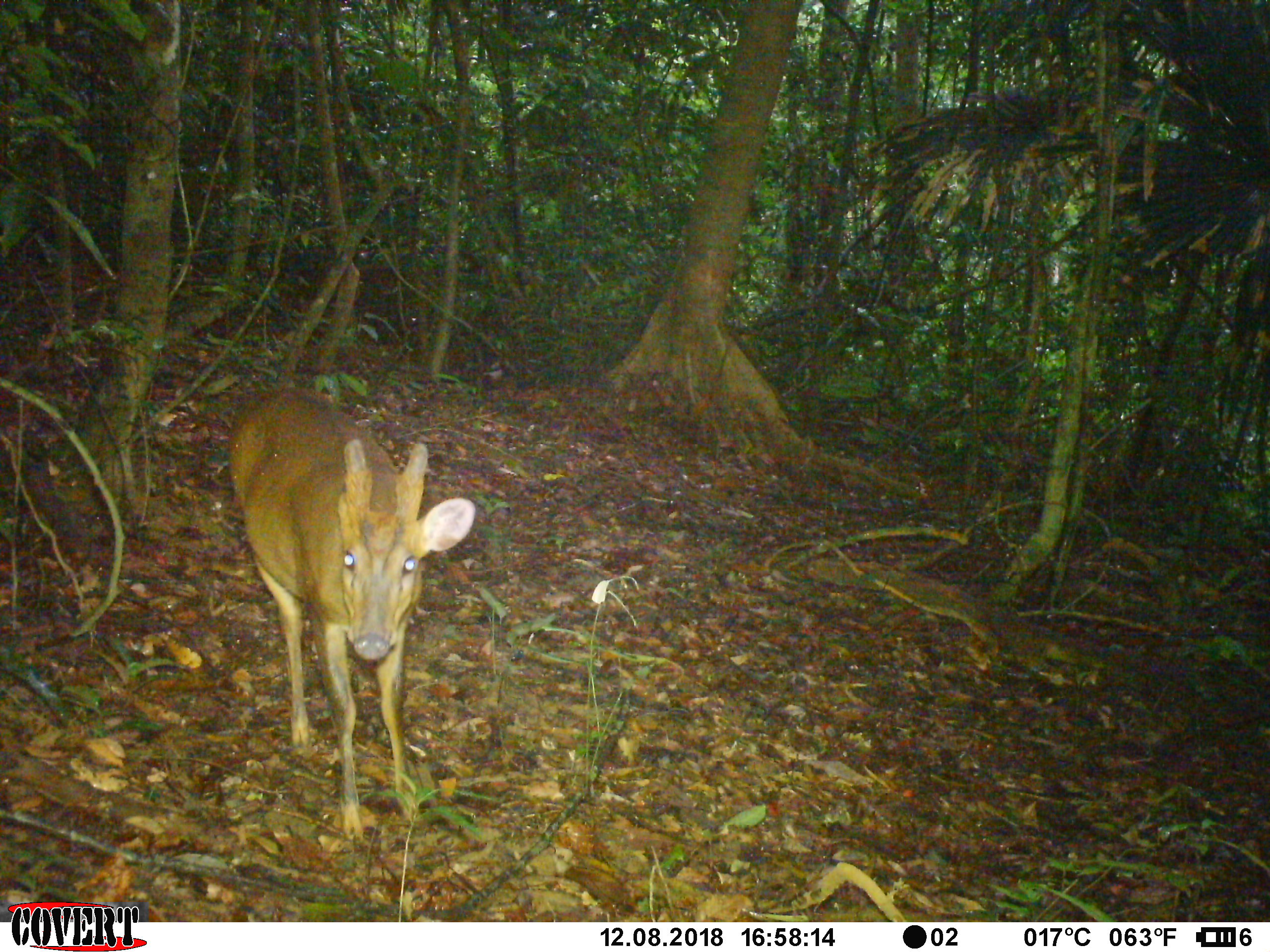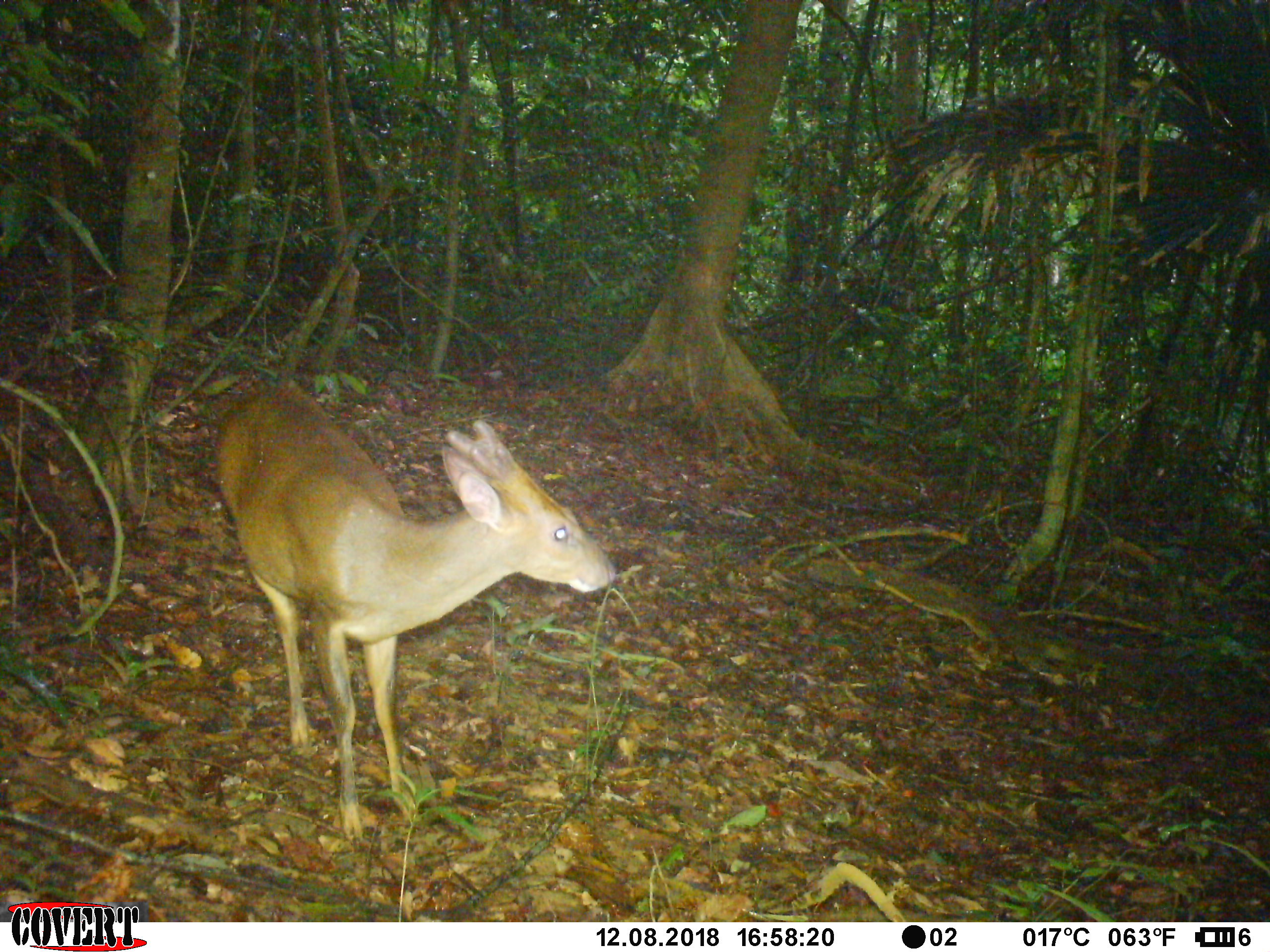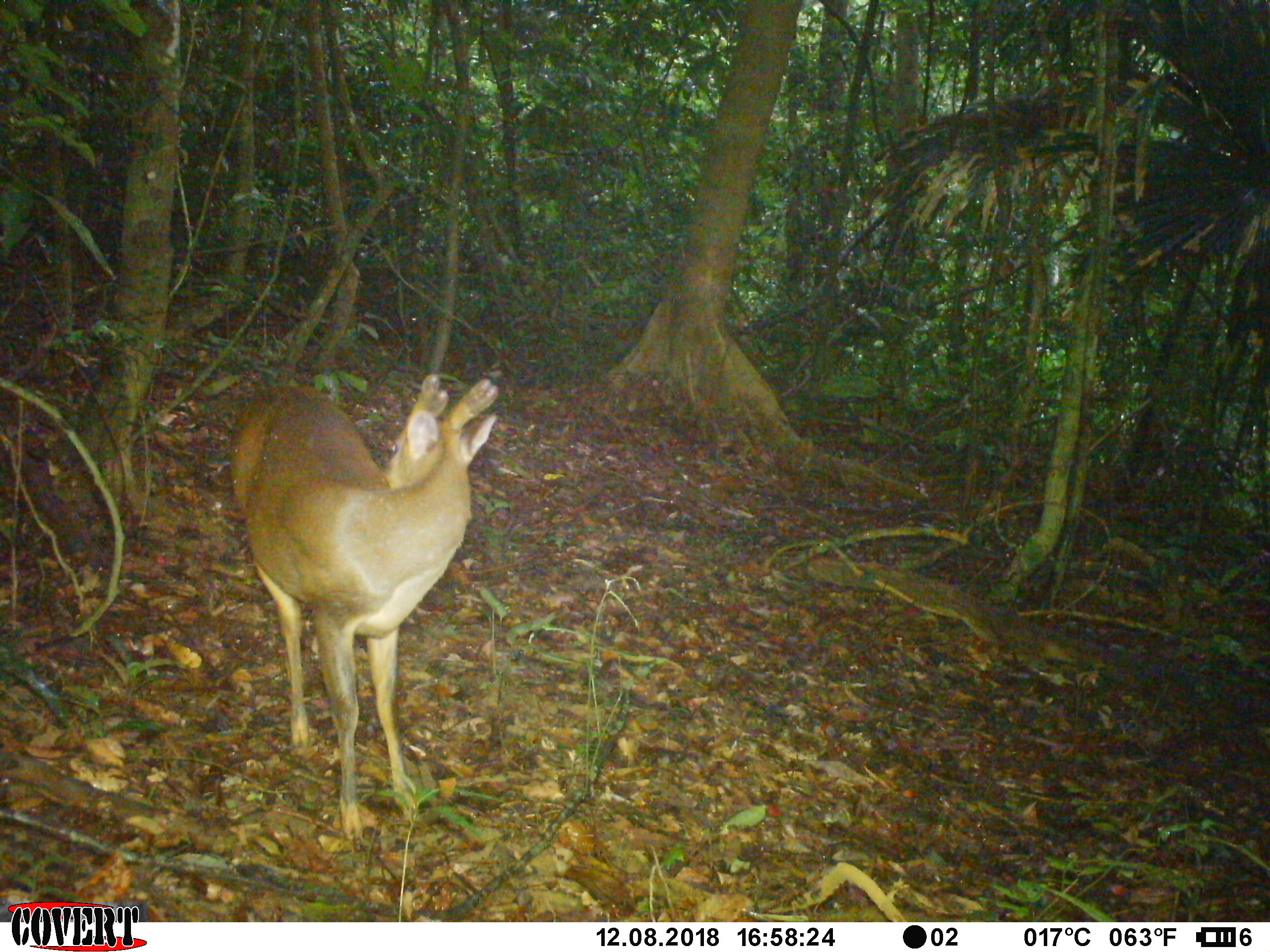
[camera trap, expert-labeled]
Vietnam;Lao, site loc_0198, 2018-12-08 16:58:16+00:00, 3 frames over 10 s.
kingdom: Animalia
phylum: Chordata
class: Mammalia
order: Artiodactyla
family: Cervidae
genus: Muntiacus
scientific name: Muntiacus vuquangensis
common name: large-antlered muntjac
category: large antlered muntjac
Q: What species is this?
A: Large antlered muntjac (large-antlered muntjac) (Muntiacus vuquangensis).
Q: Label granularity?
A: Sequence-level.